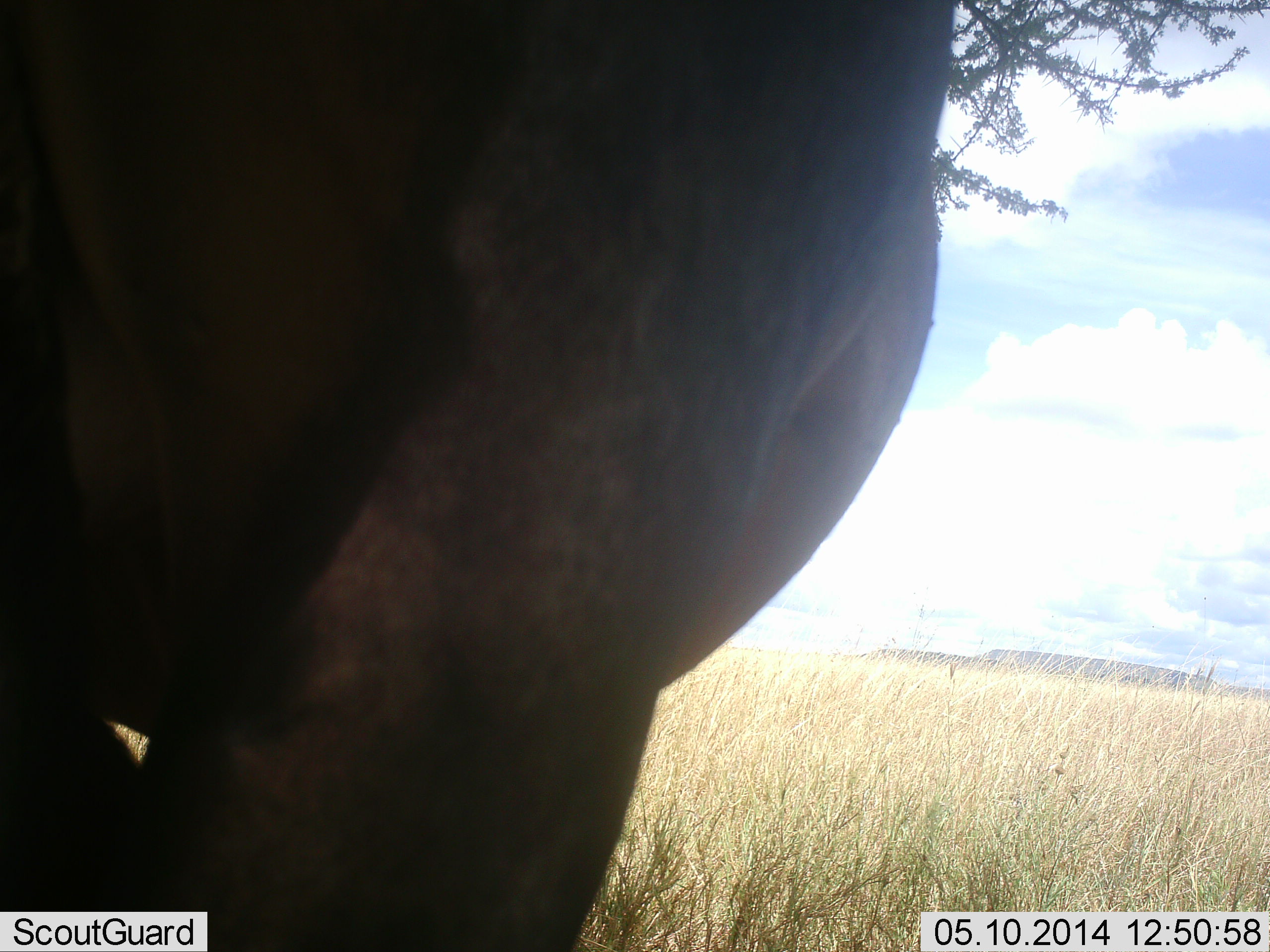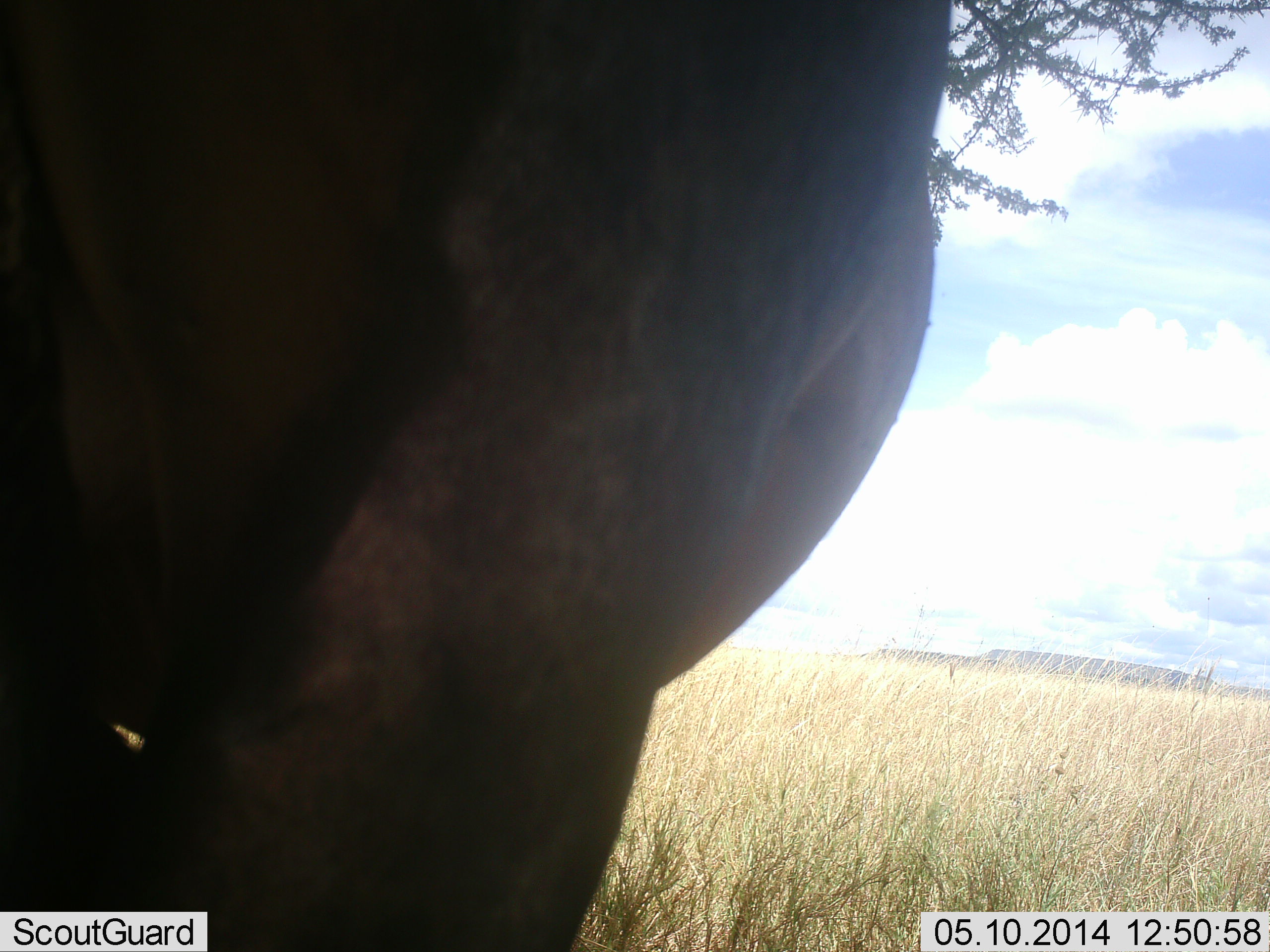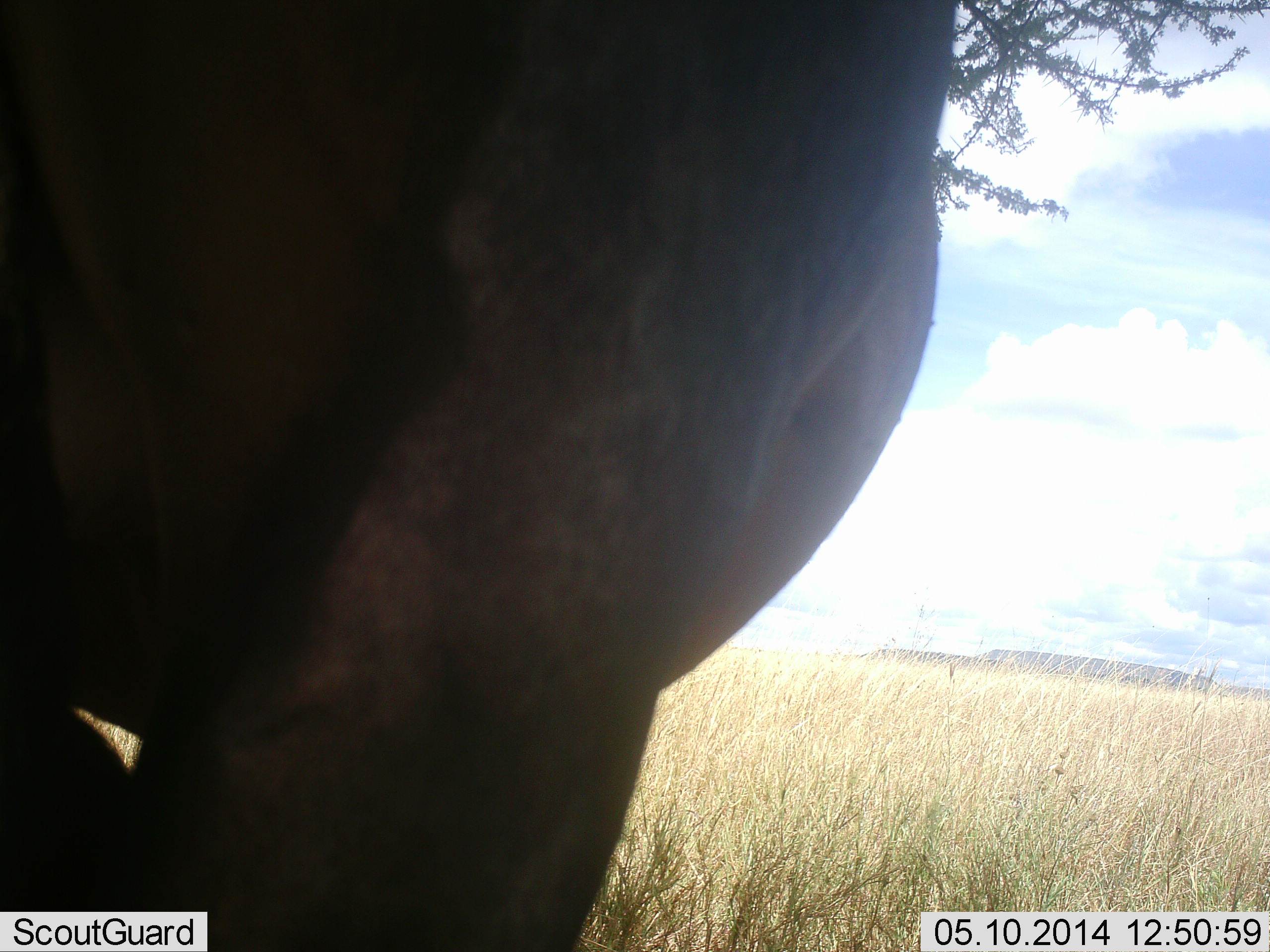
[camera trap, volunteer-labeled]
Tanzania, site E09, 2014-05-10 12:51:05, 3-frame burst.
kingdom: Animalia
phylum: Chordata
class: Mammalia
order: Artiodactyla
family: Bovidae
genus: Connochaetes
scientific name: Connochaetes taurinus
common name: blue wildebeest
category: wildebeest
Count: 1.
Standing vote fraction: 94%.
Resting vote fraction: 0%.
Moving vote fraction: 0%.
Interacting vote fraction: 6%.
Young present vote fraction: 0%.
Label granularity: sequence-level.